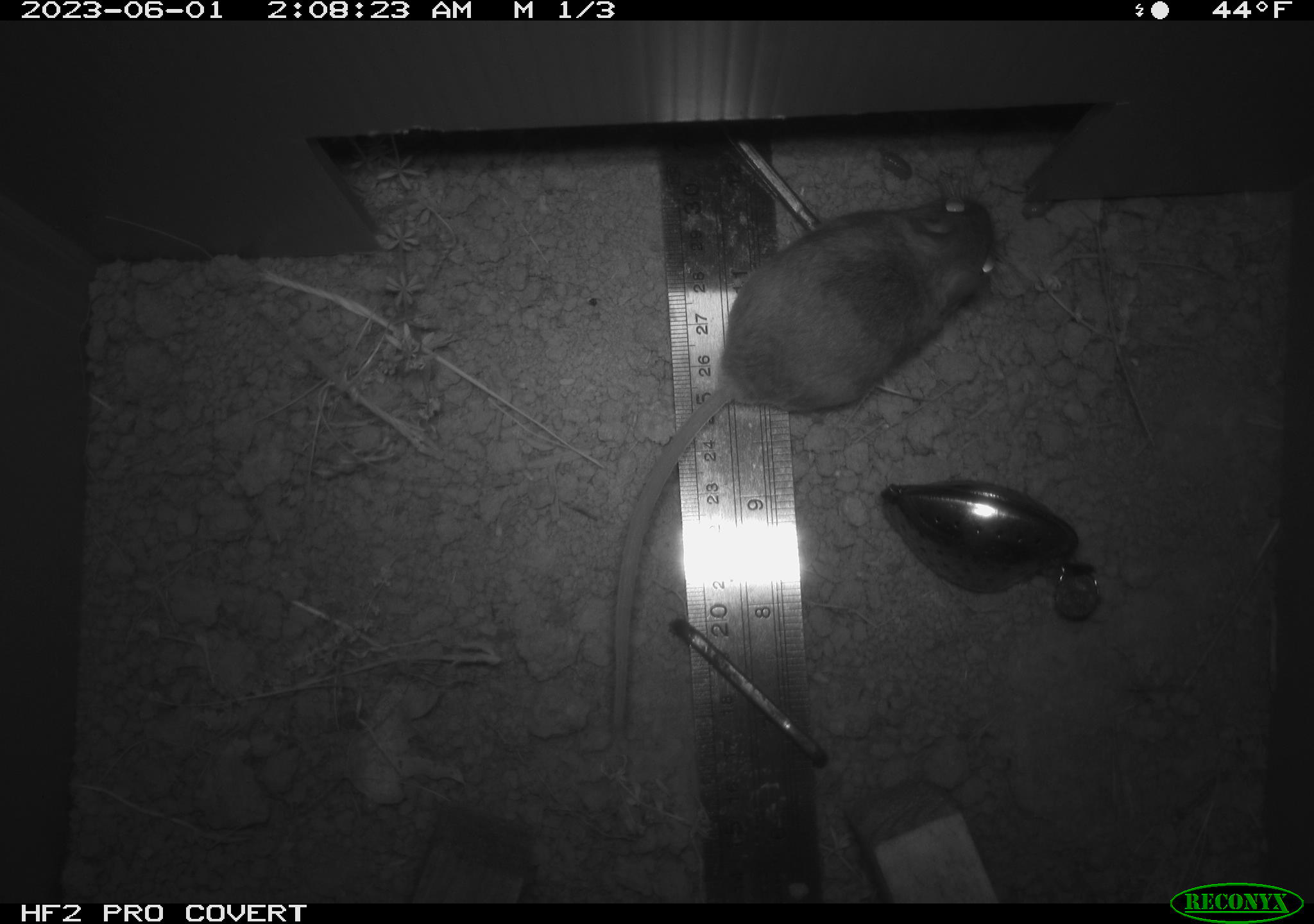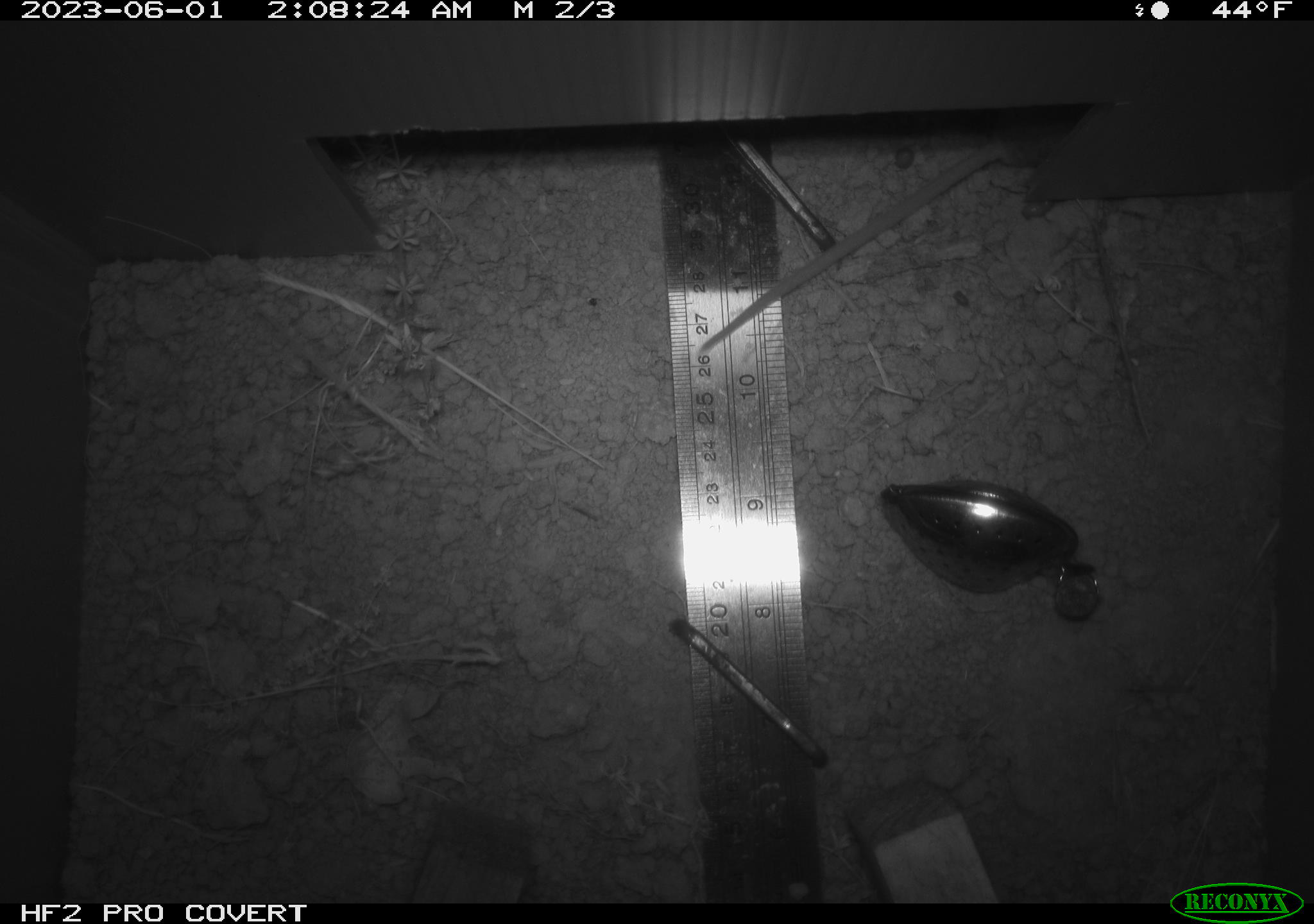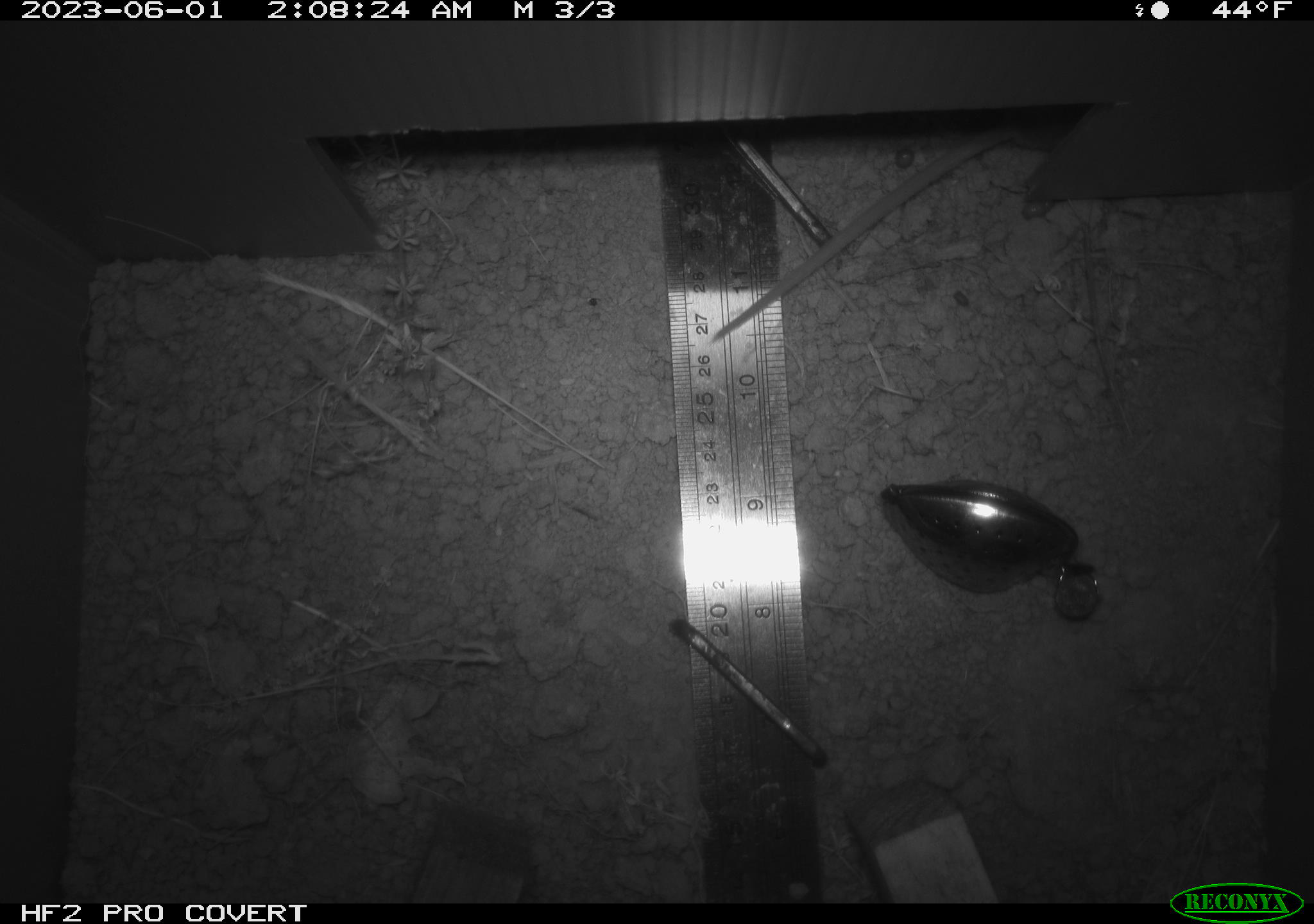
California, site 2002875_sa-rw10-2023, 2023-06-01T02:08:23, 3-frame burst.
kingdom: Animalia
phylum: Chordata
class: Mammalia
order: Rodentia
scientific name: Rodentia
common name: mouse species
Mouse species (Rodentia).